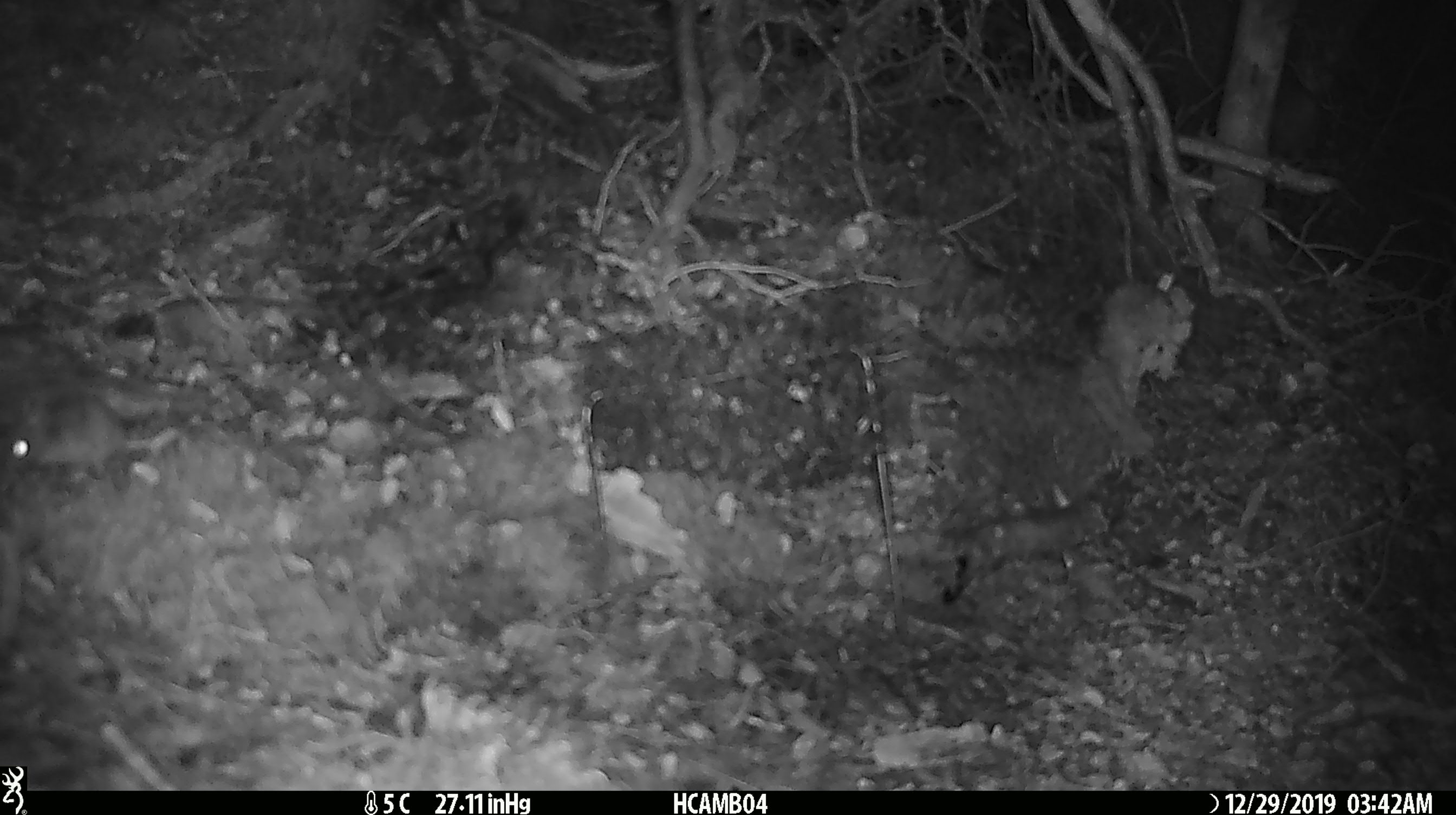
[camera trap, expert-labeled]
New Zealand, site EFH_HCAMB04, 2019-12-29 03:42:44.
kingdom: Animalia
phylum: Chordata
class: Mammalia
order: Rodentia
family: Muridae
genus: Mus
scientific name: Mus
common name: mouse